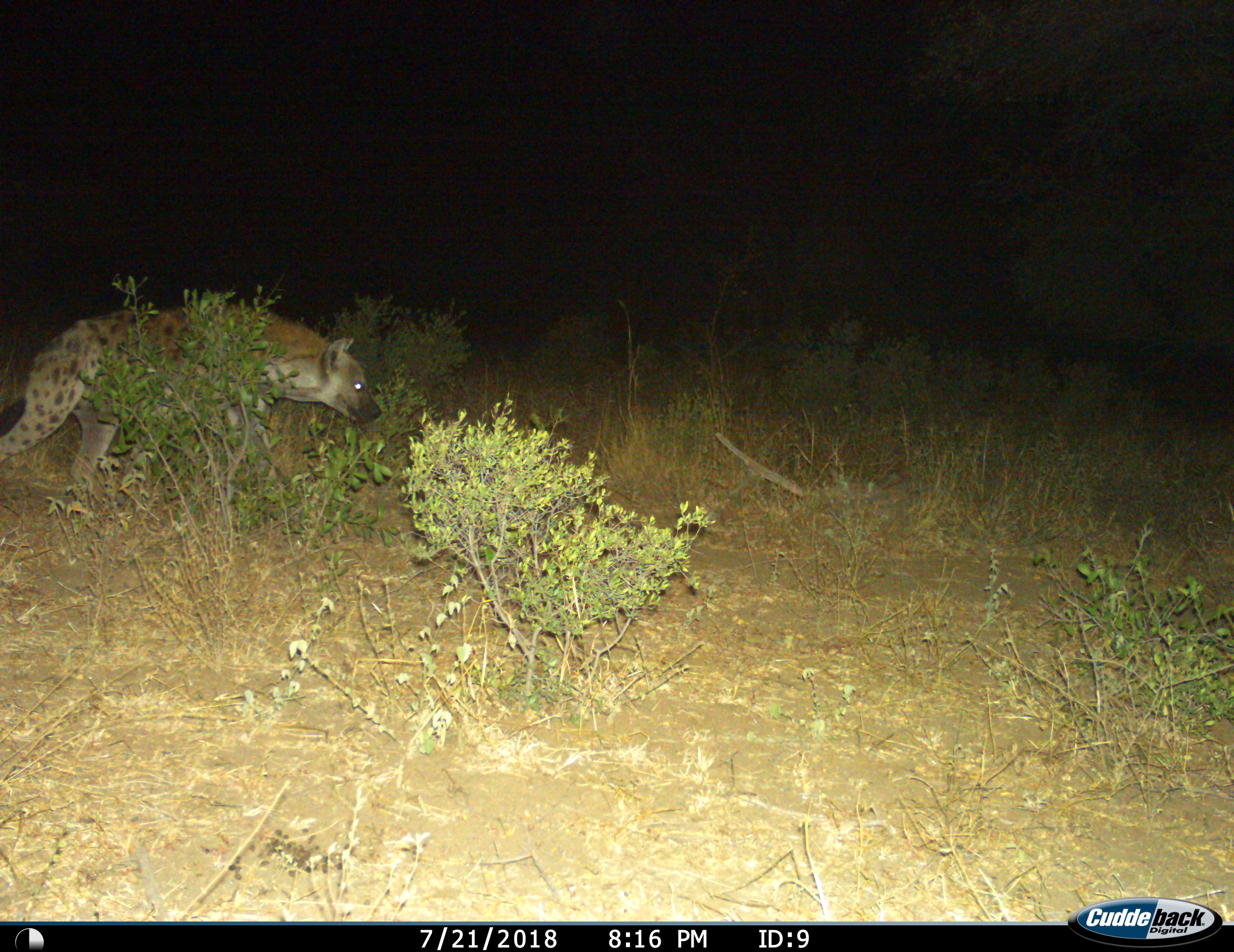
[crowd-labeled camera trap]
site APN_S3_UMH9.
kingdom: Animalia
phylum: Chordata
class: Mammalia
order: Carnivora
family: Hyaenidae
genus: Crocuta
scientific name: Crocuta crocuta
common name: spotted hyena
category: hyenaspotted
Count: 1.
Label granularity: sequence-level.